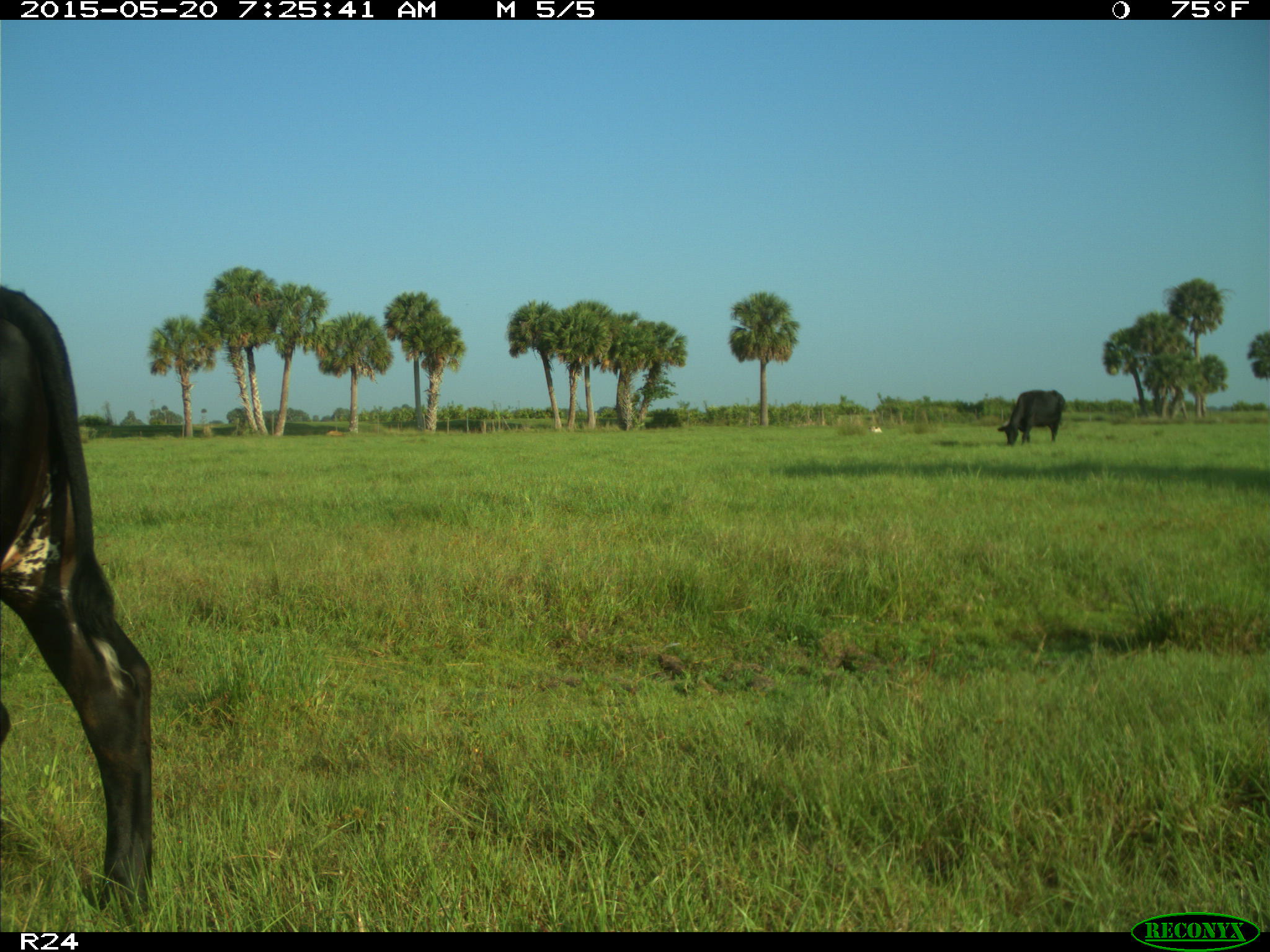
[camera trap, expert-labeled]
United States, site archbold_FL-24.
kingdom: Animalia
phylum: Chordata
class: Mammalia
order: Artiodactyla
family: Bovidae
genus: Bos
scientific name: Bos taurus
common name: domestic cow